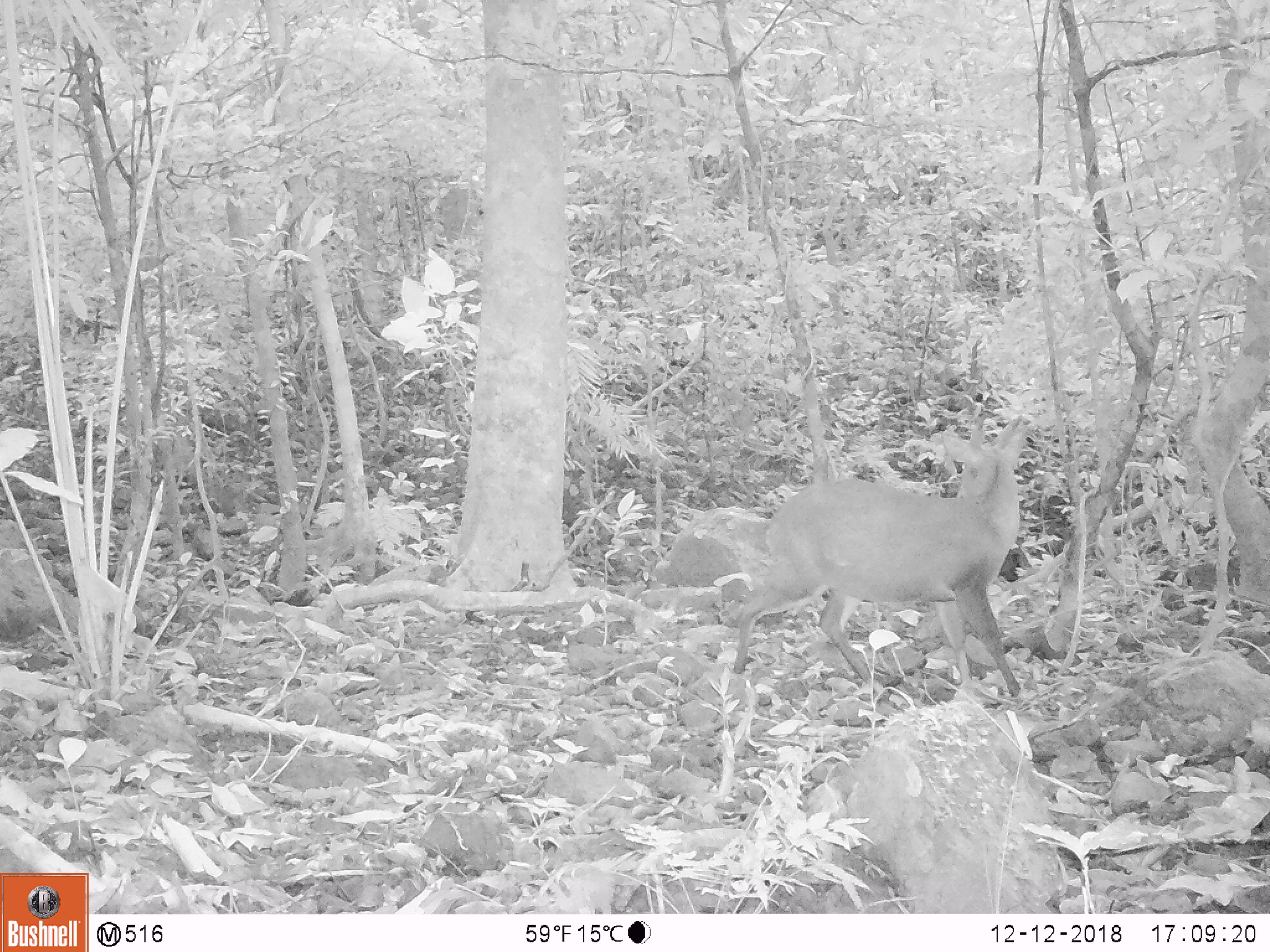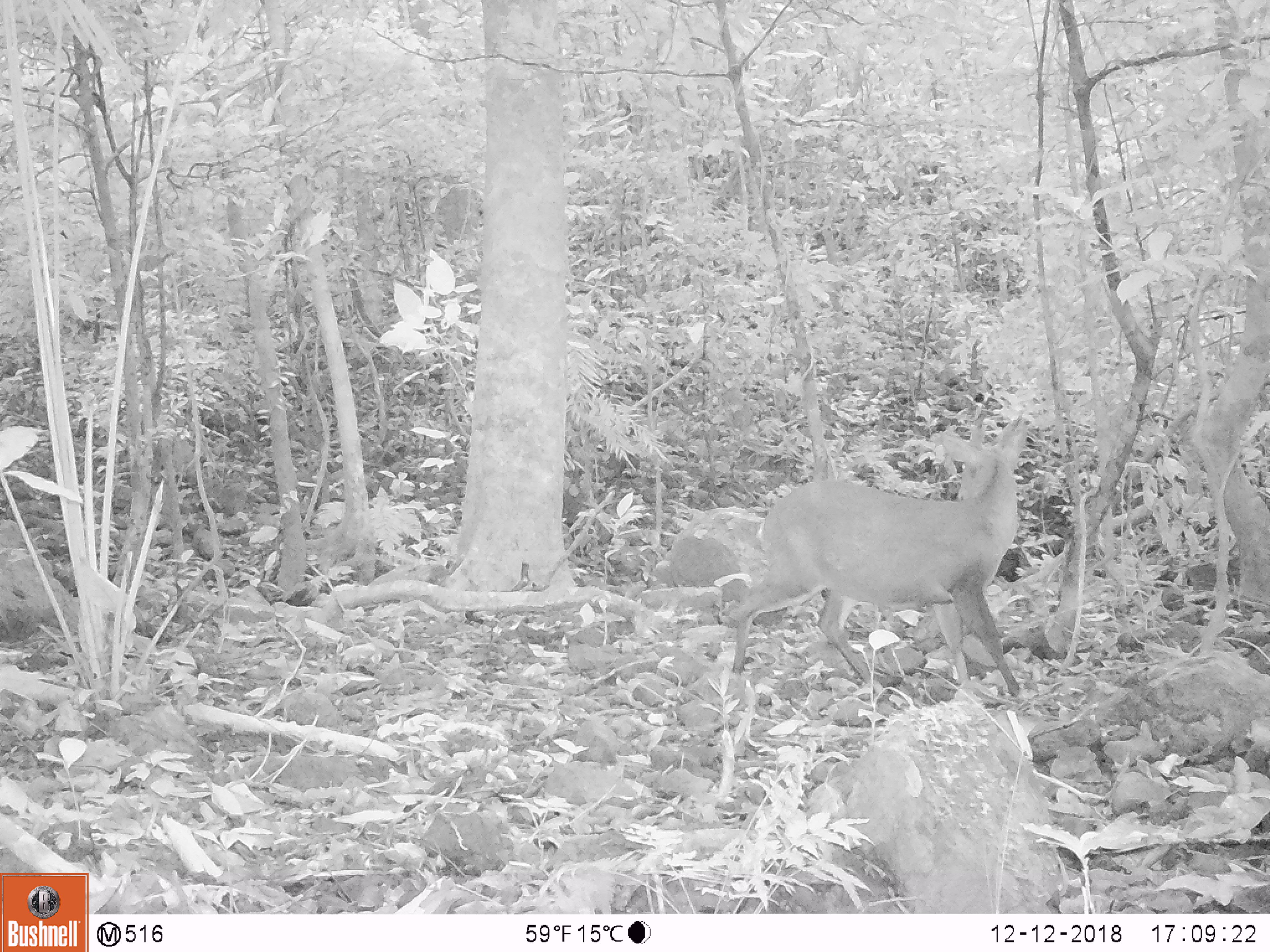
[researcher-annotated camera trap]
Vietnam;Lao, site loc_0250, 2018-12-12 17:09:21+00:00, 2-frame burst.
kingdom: Animalia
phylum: Chordata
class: Mammalia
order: Artiodactyla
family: Cervidae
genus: Muntiacus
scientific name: Muntiacus vuquangensis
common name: large-antlered muntjac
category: large antlered muntjac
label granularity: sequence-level